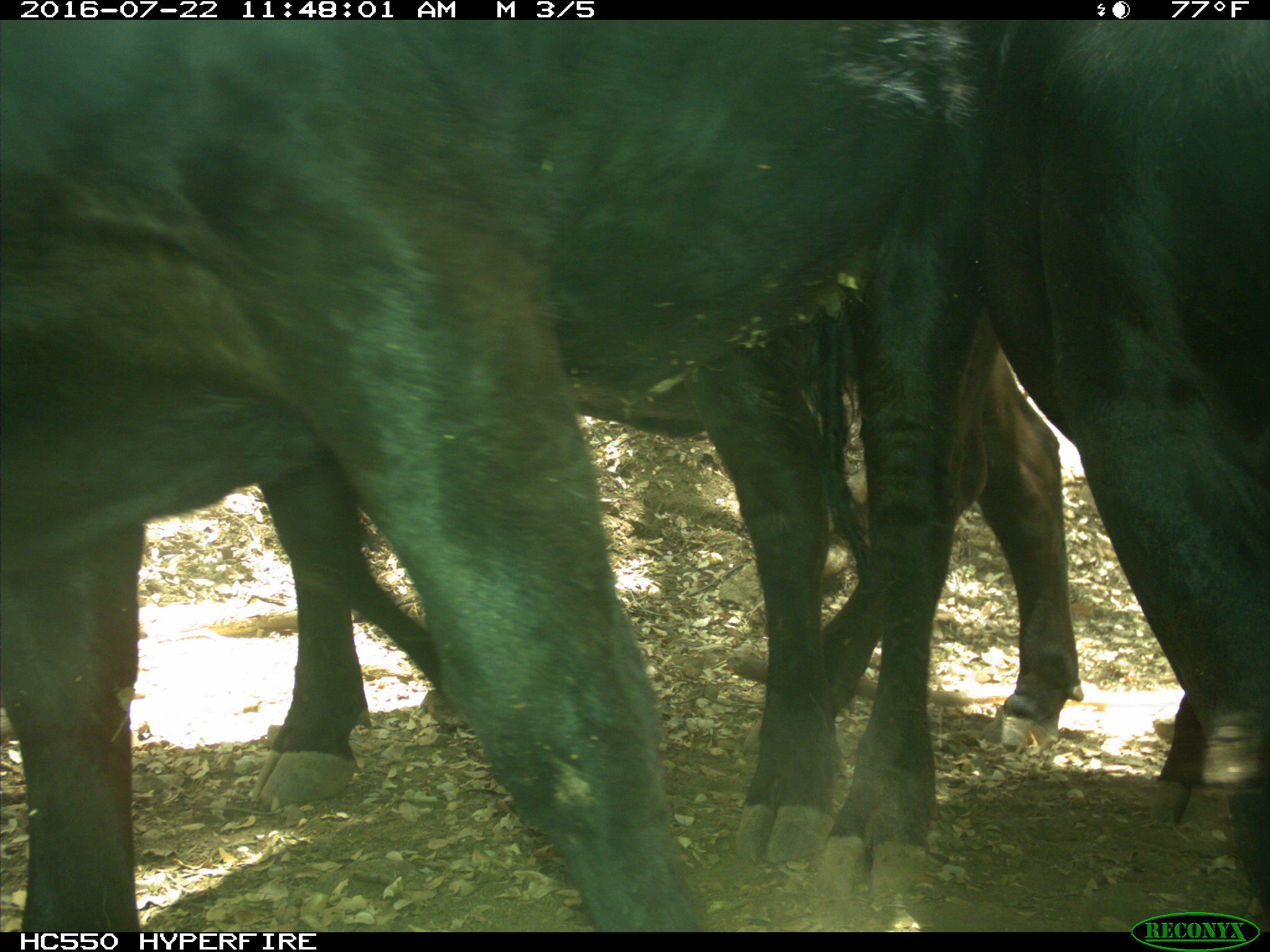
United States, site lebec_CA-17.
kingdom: Animalia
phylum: Chordata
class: Mammalia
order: Artiodactyla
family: Bovidae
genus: Bos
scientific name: Bos taurus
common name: domestic cow